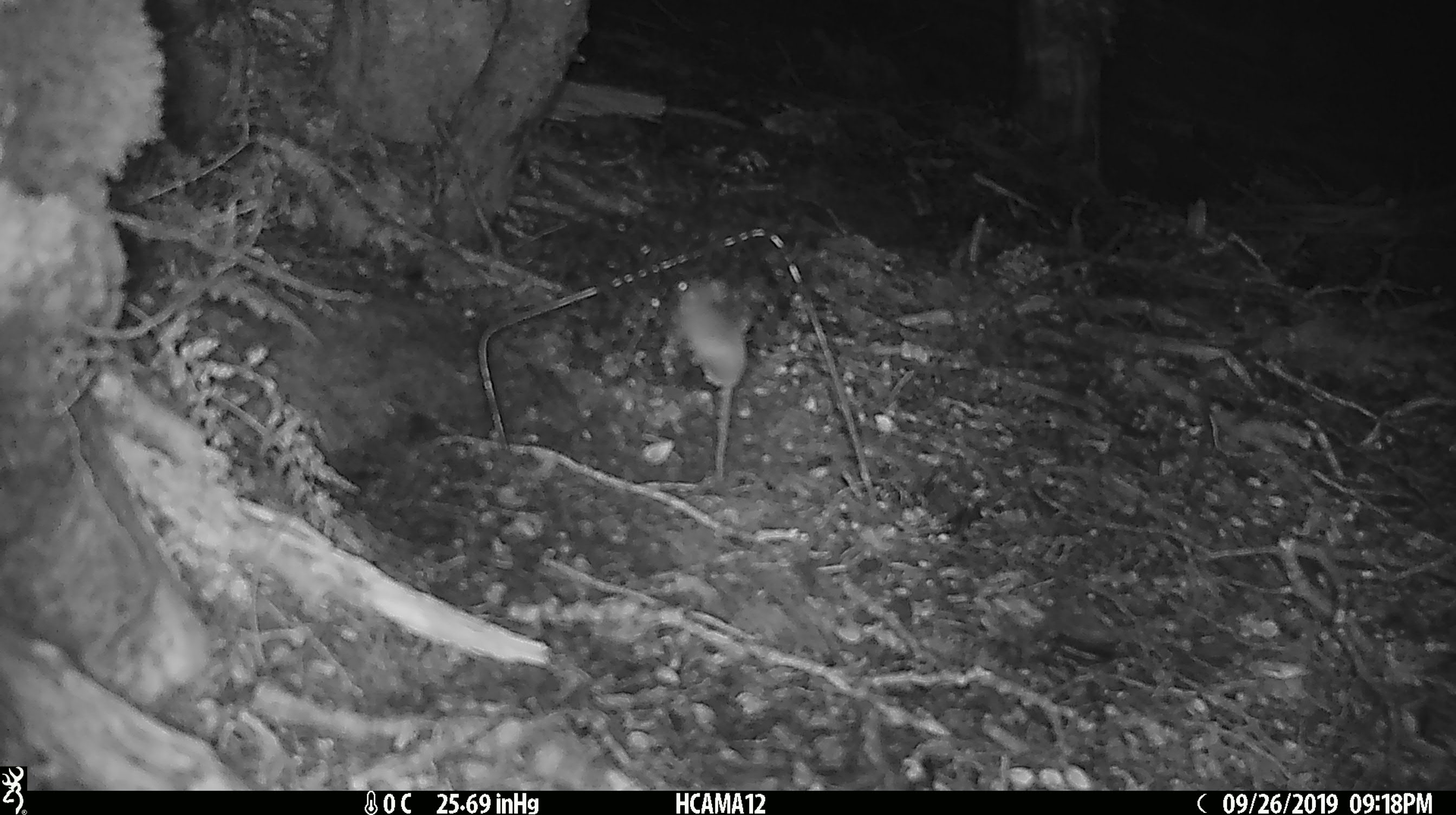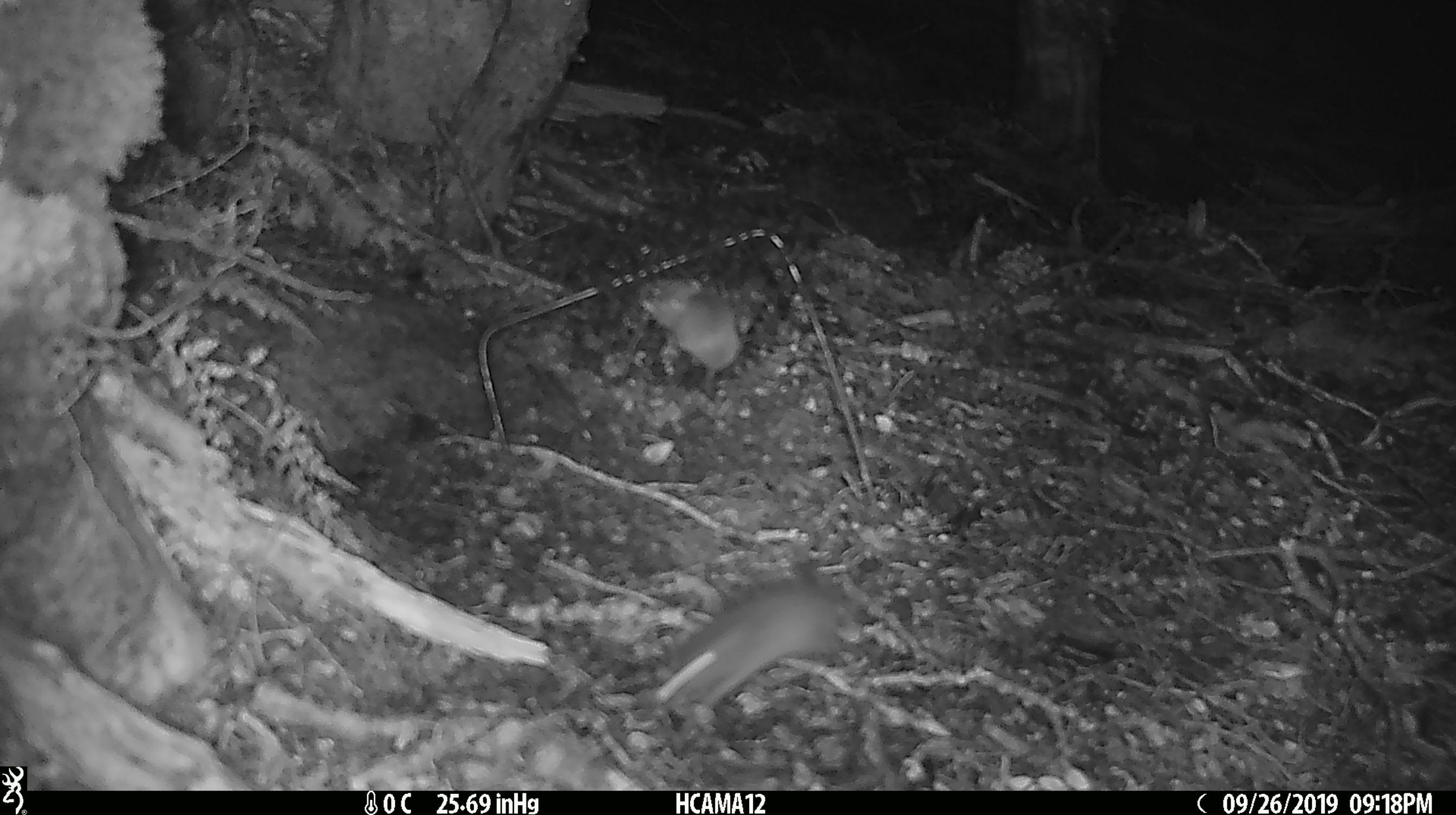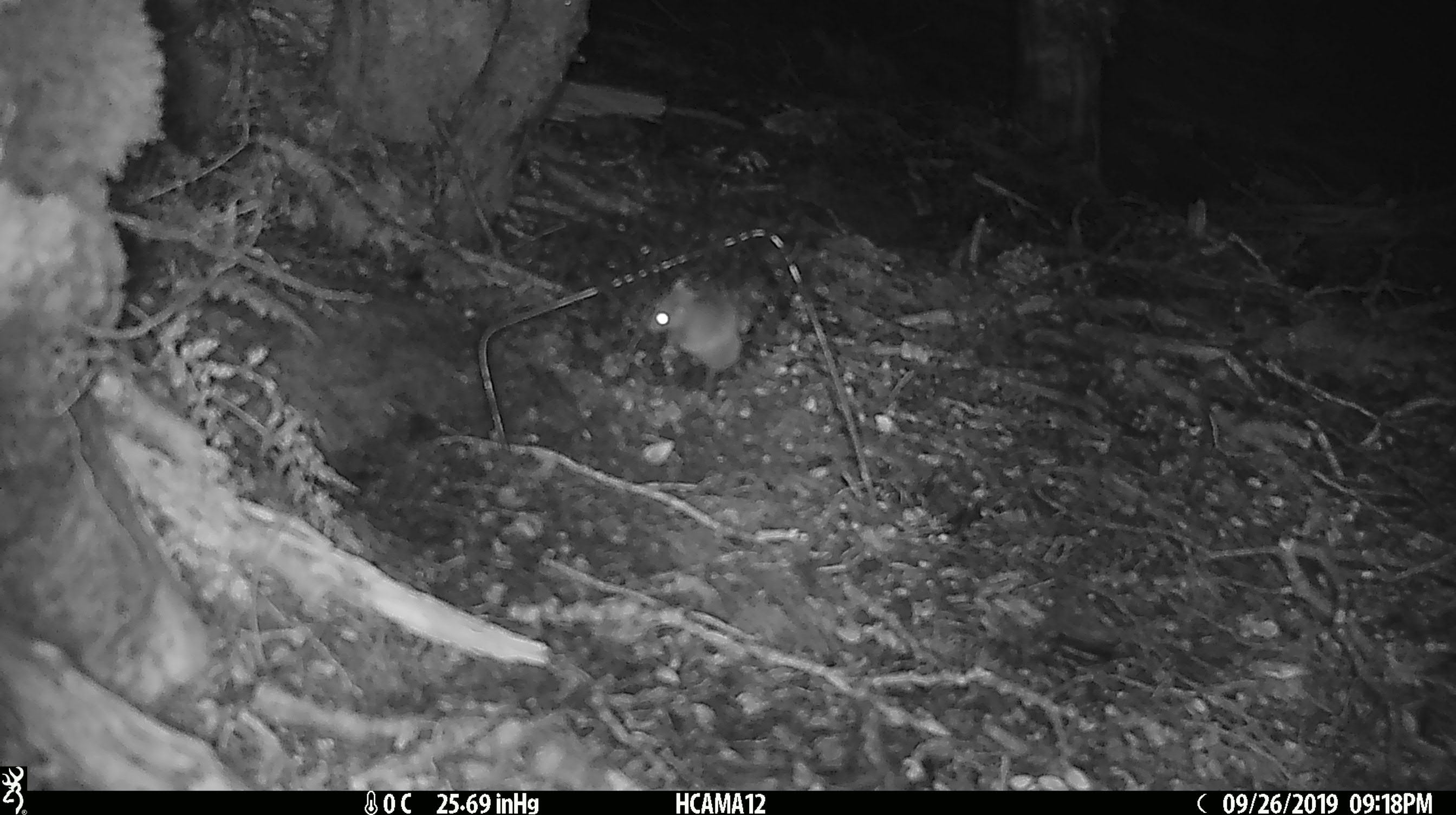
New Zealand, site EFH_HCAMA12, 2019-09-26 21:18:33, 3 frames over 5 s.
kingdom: Animalia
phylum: Chordata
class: Mammalia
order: Rodentia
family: Muridae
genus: Mus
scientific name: Mus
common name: mouse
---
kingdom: Animalia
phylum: Chordata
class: Mammalia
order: Rodentia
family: Muridae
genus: Rattus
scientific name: Rattus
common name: rat